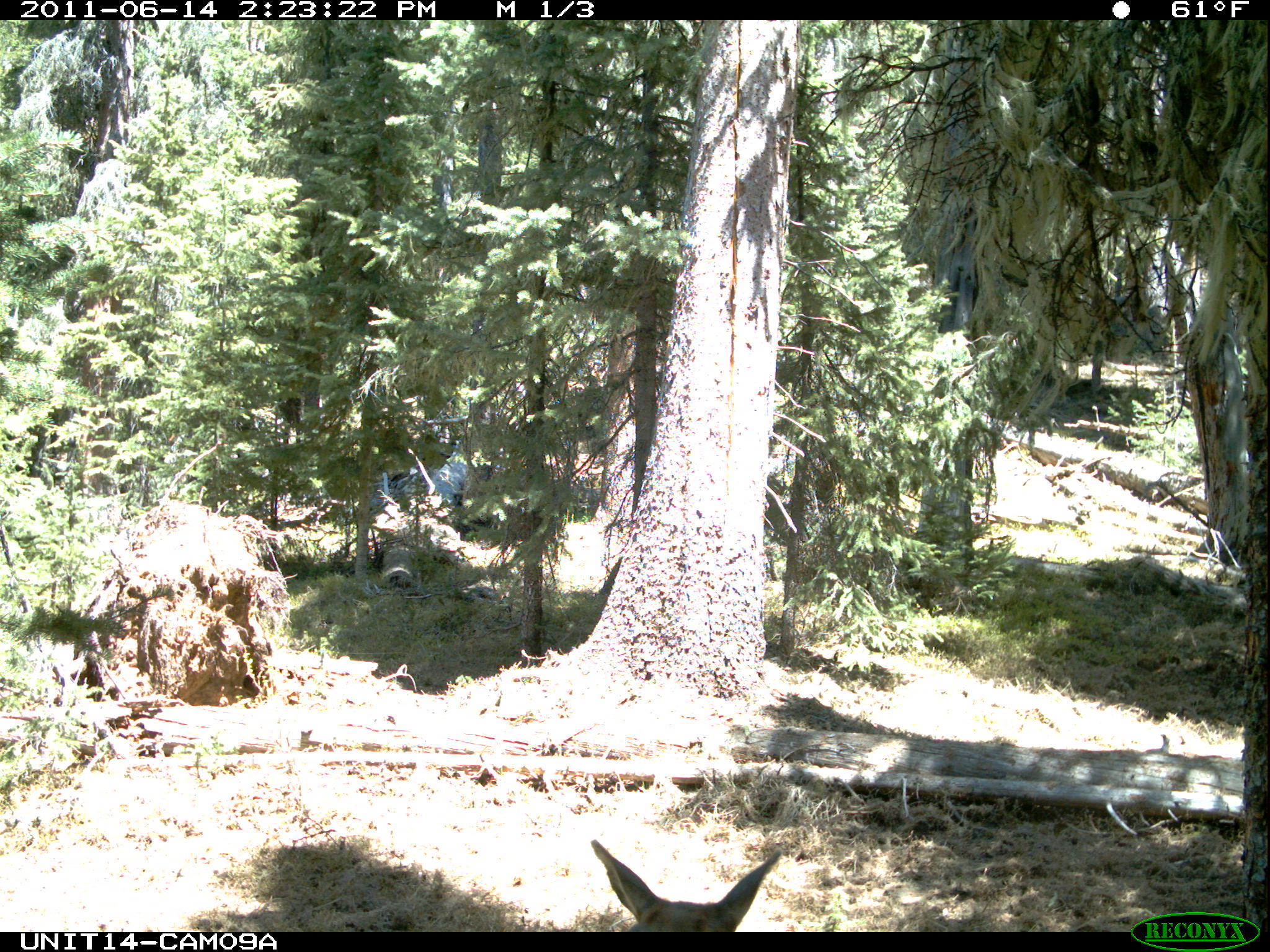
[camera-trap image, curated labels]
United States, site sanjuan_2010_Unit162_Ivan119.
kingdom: Animalia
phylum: Chordata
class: Mammalia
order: Artiodactyla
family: Cervidae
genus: Cervus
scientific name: Cervus elaphus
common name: red deer